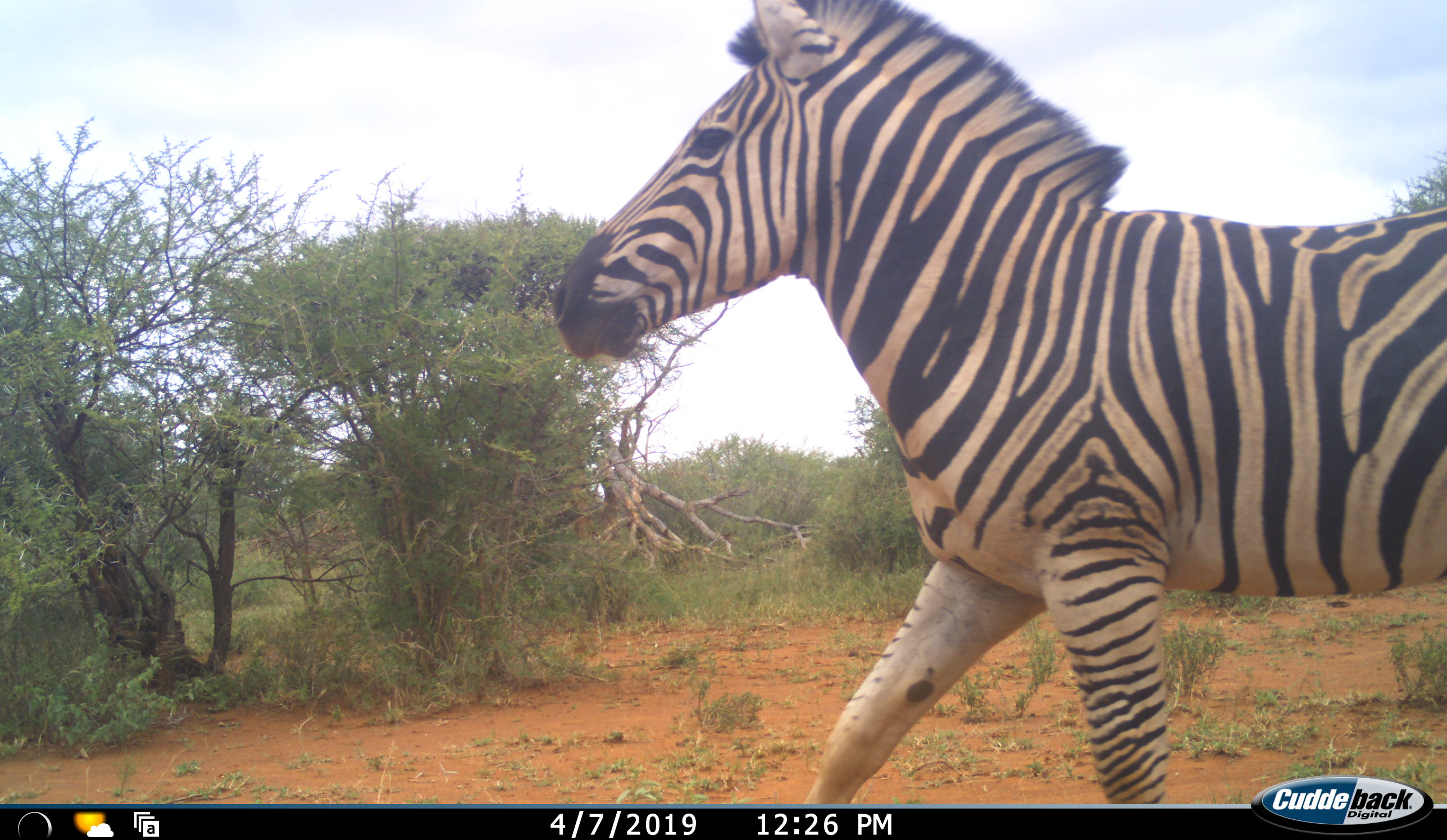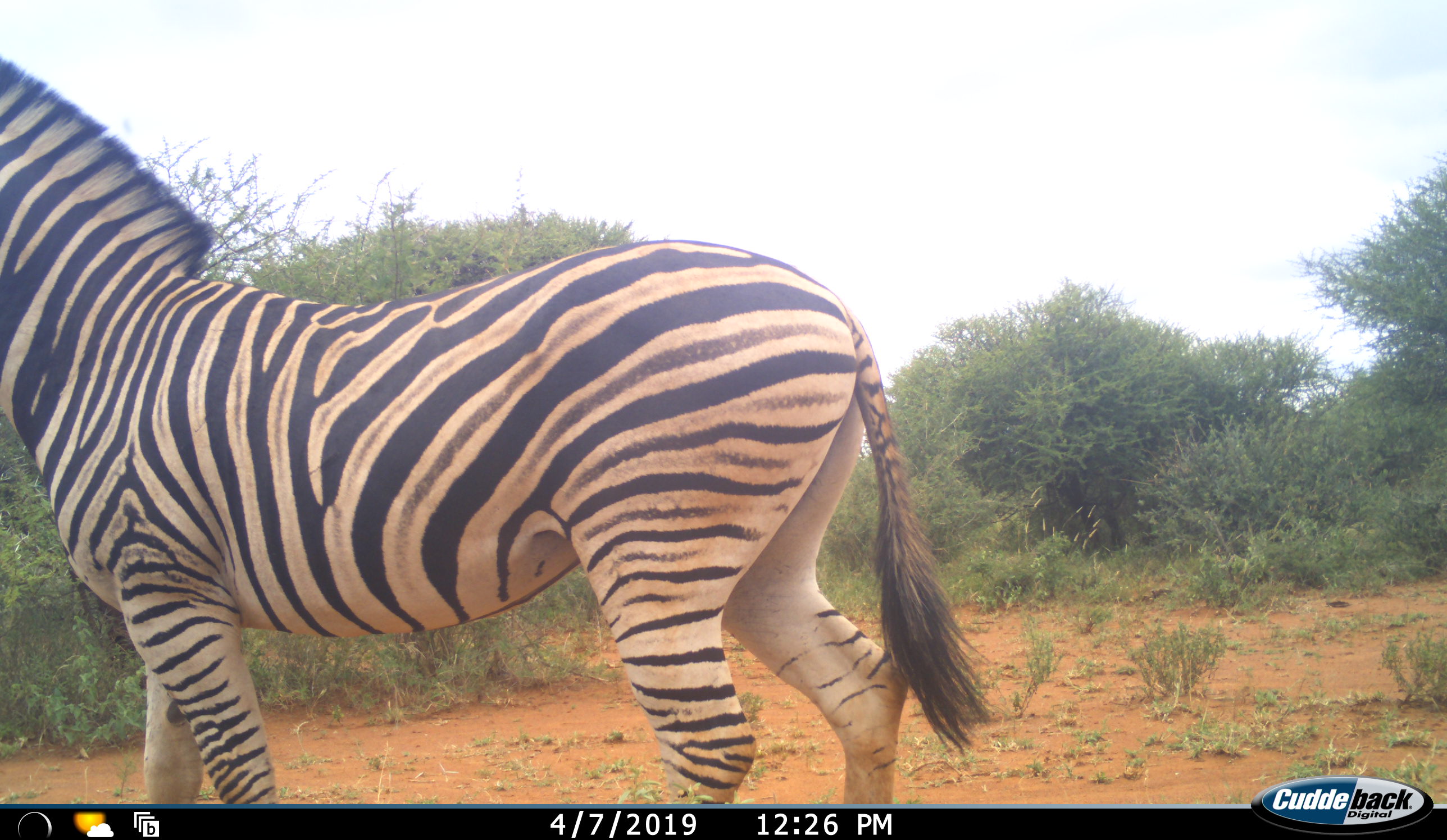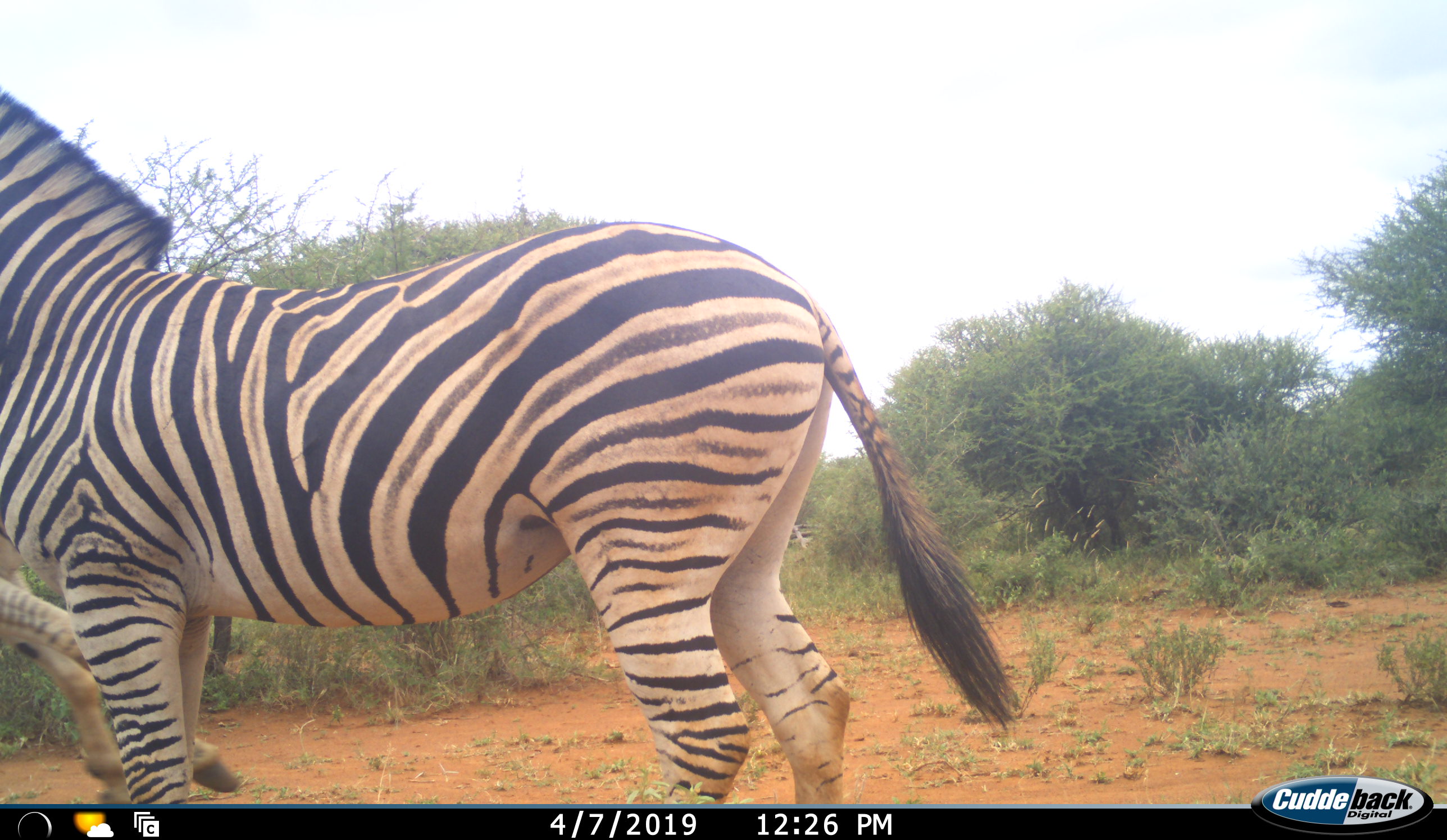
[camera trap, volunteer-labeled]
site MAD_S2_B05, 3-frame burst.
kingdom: Animalia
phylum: Chordata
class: Mammalia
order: Perissodactyla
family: Equidae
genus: Equus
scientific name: Equus quagga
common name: plains zebra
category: zebraplains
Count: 1.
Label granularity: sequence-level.